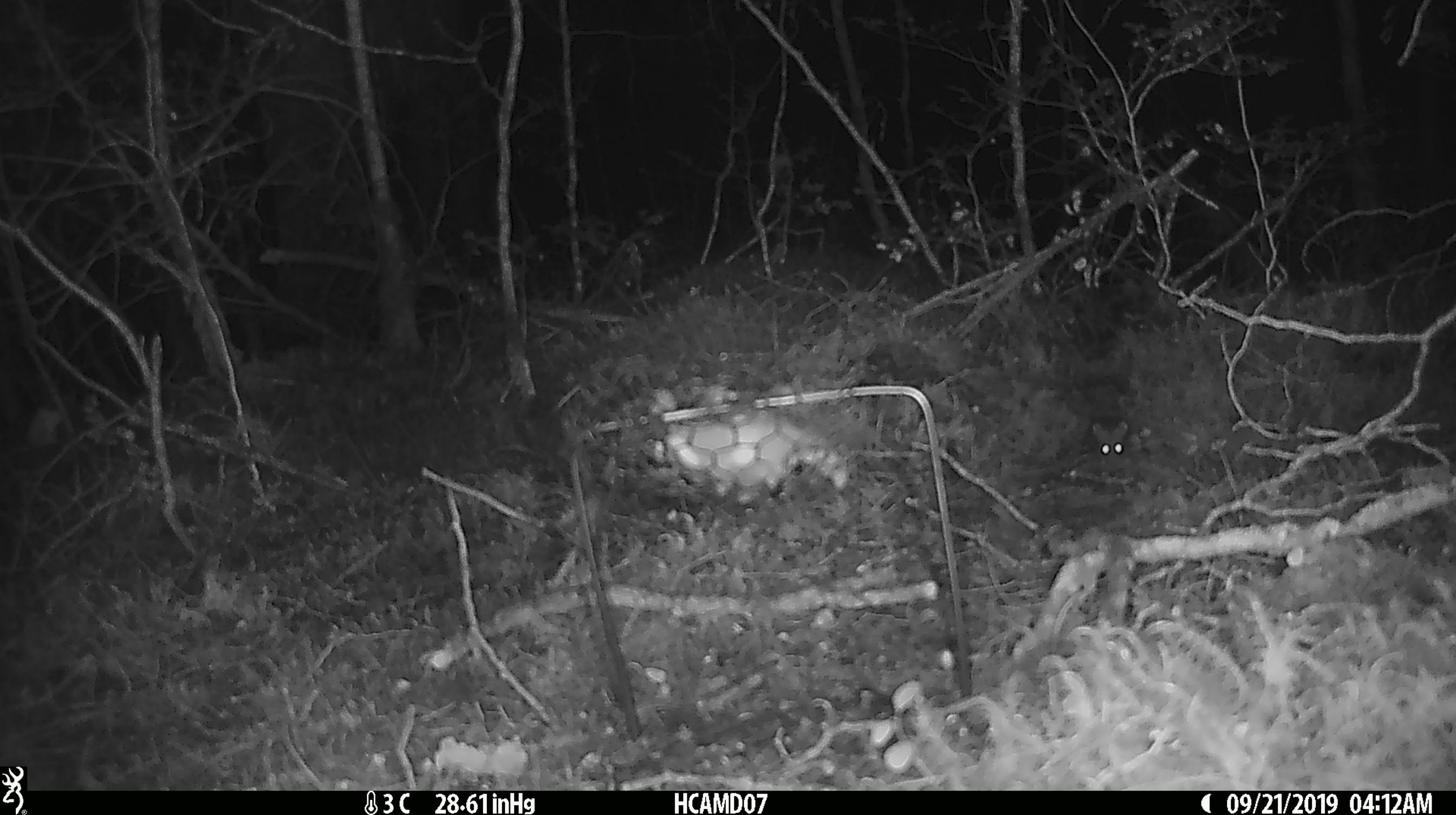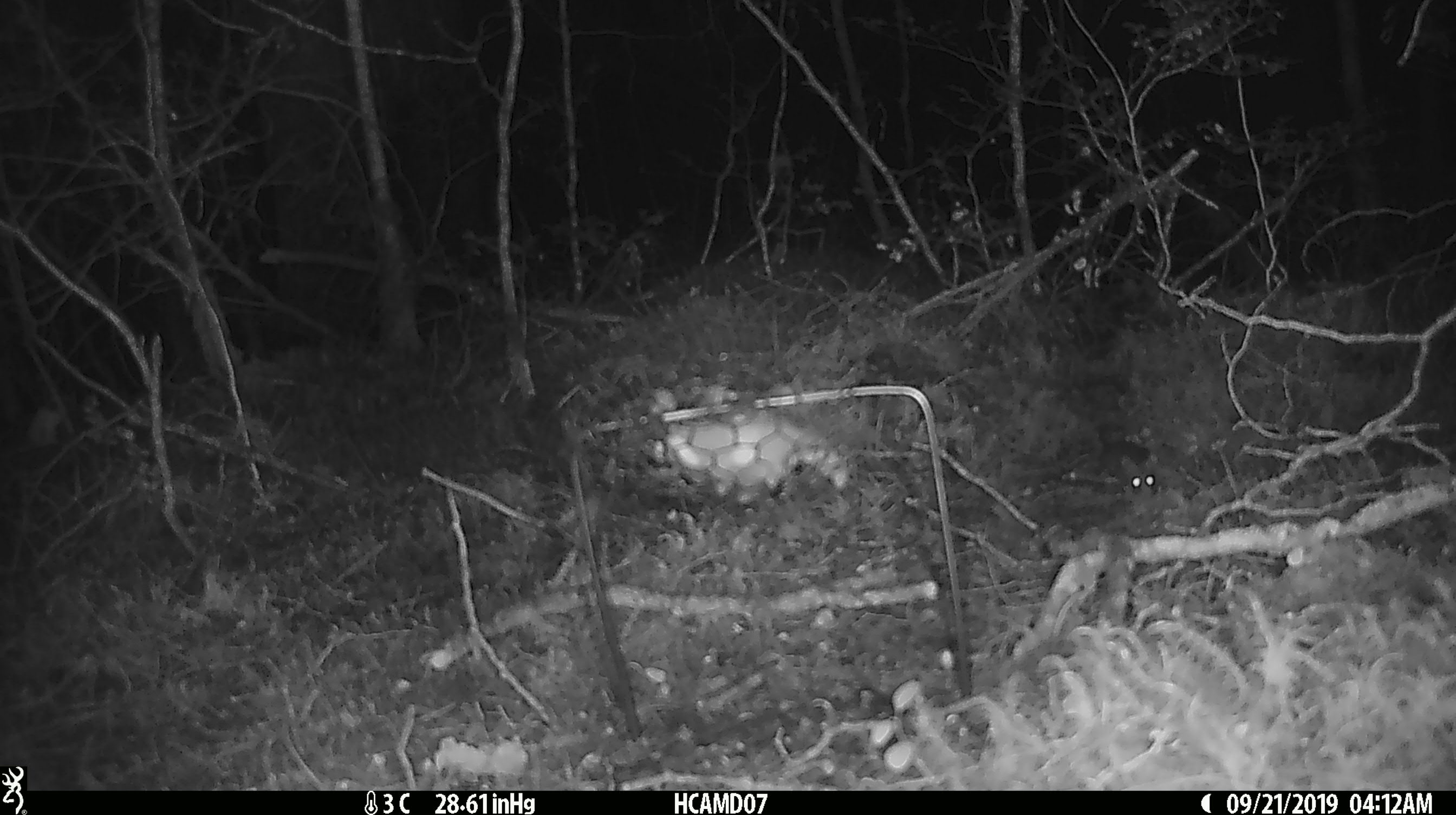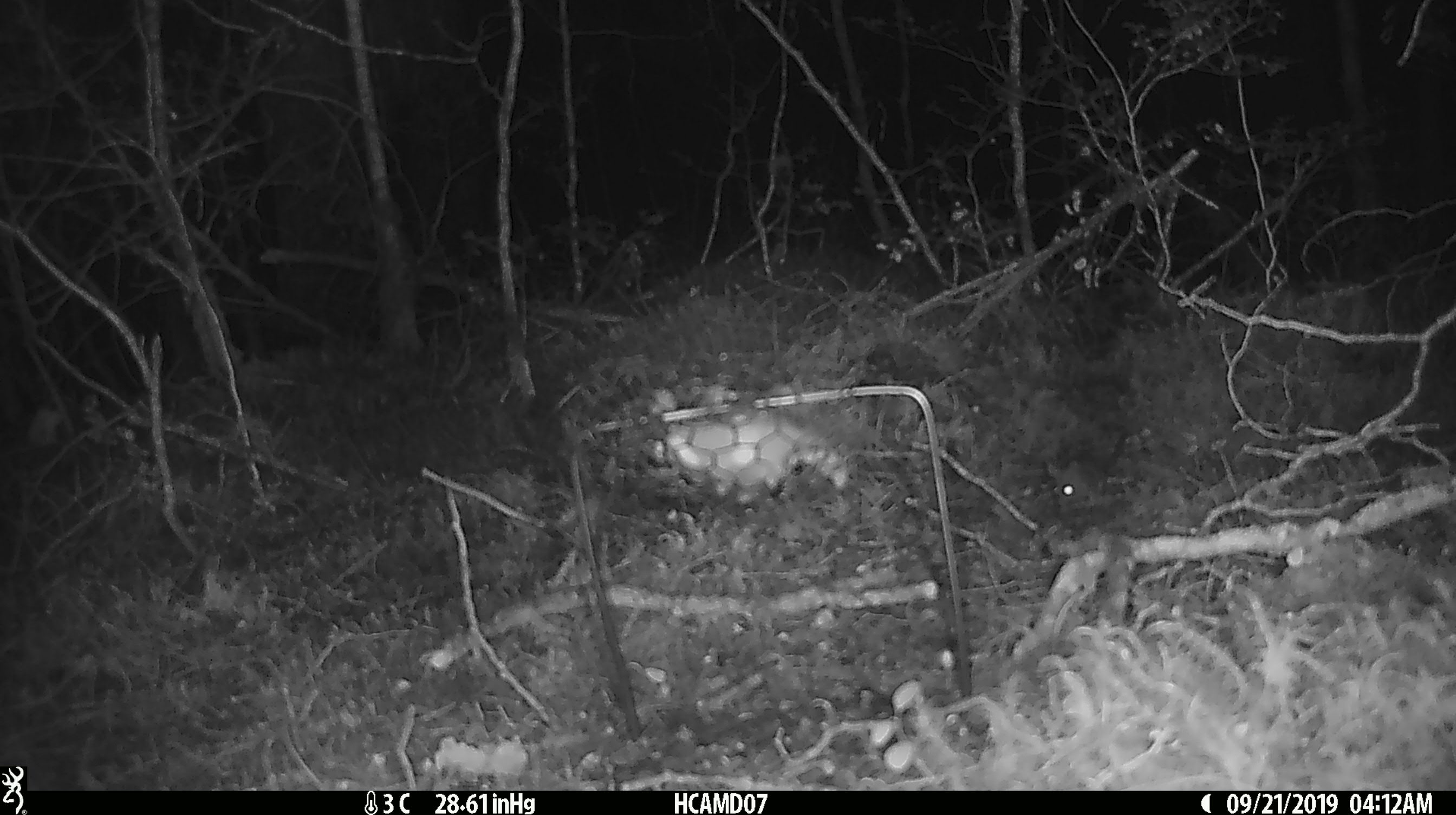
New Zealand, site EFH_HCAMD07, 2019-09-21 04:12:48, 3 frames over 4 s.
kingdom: Animalia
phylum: Chordata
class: Mammalia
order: Rodentia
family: Muridae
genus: Mus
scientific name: Mus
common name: mouse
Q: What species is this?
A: Mouse (Mus).